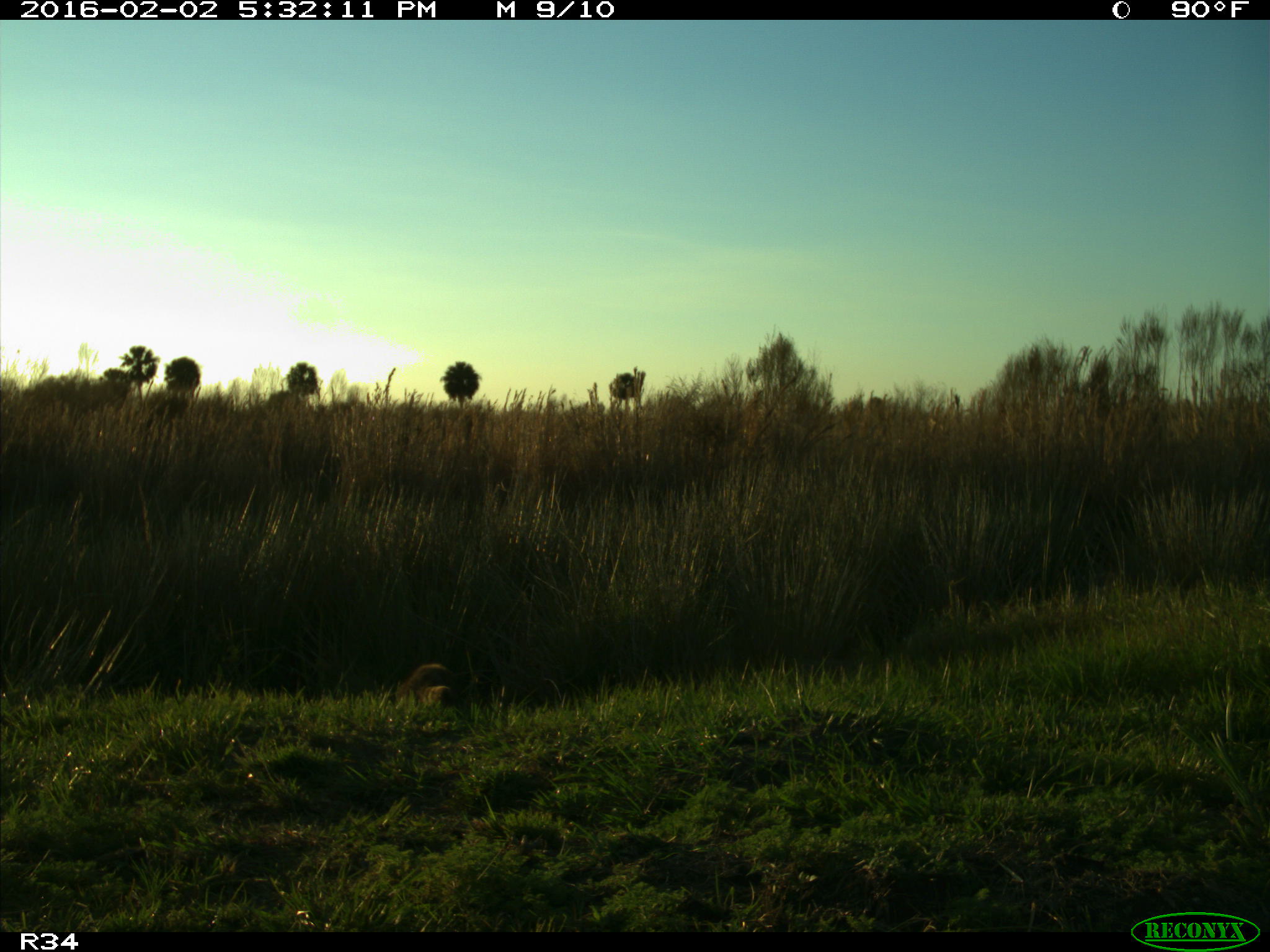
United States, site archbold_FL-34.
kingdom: Animalia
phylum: Chordata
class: Mammalia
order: Carnivora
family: Procyonidae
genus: Procyon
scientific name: Procyon lotor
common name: common raccoon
Procyon lotor (common raccoon).